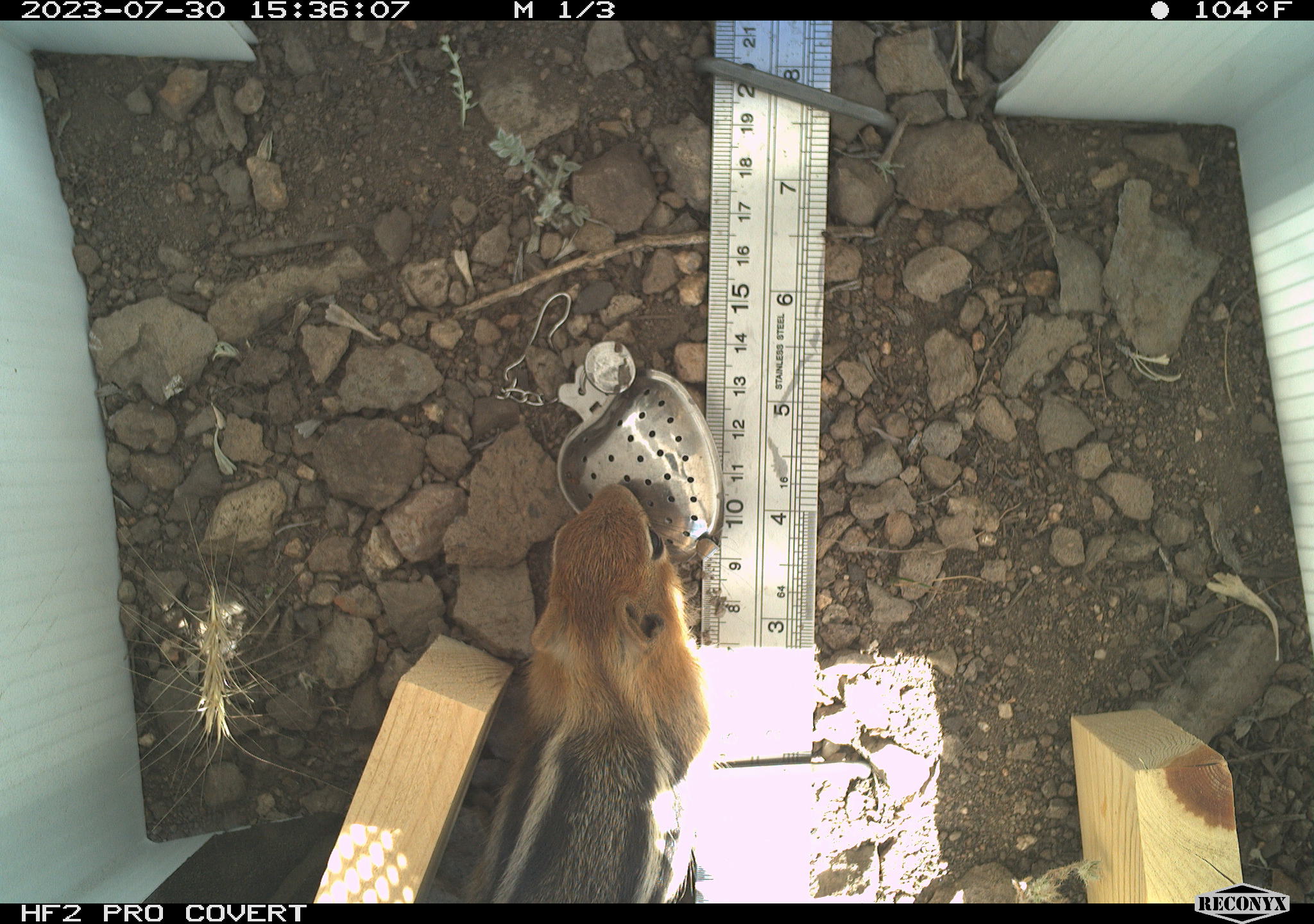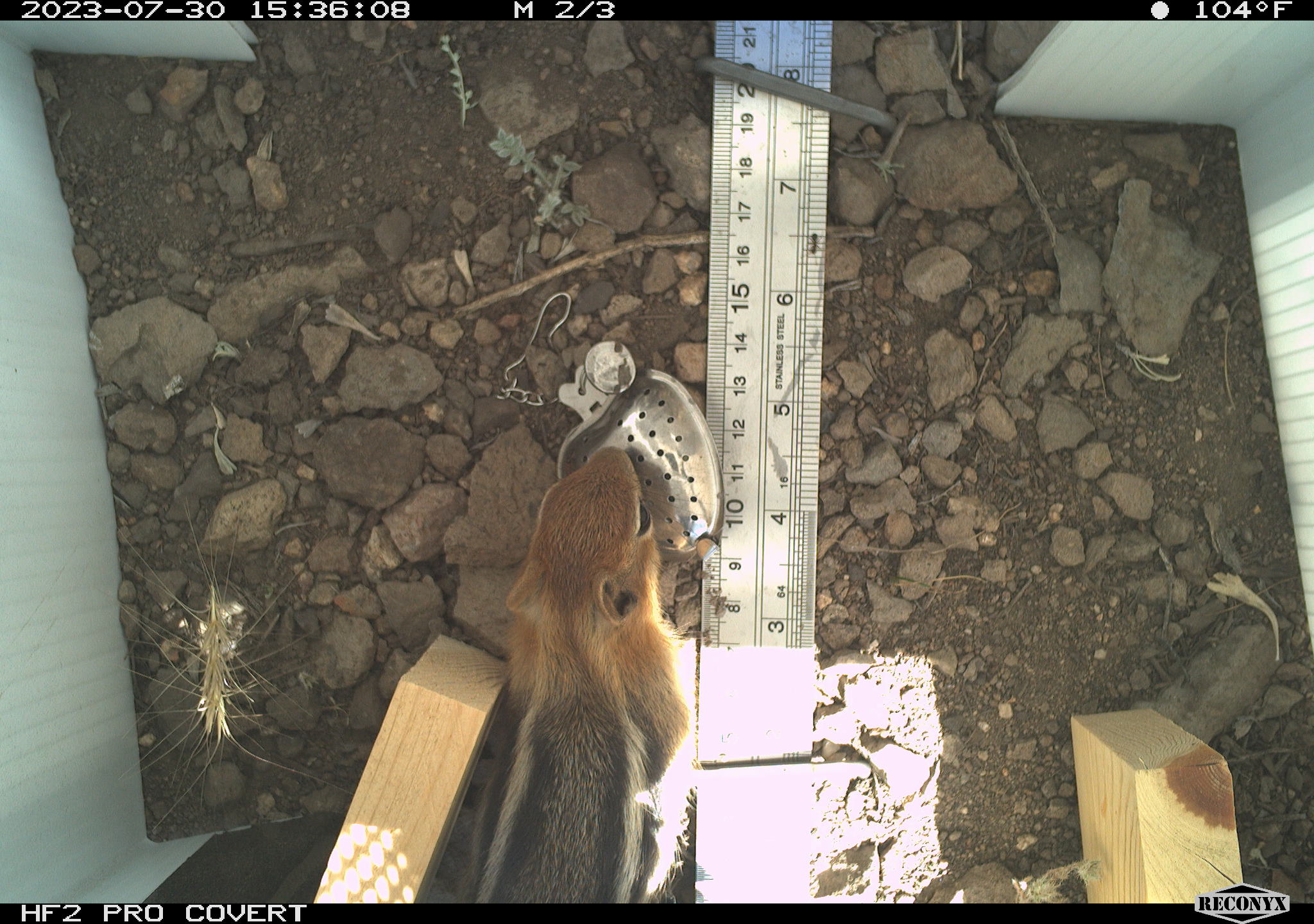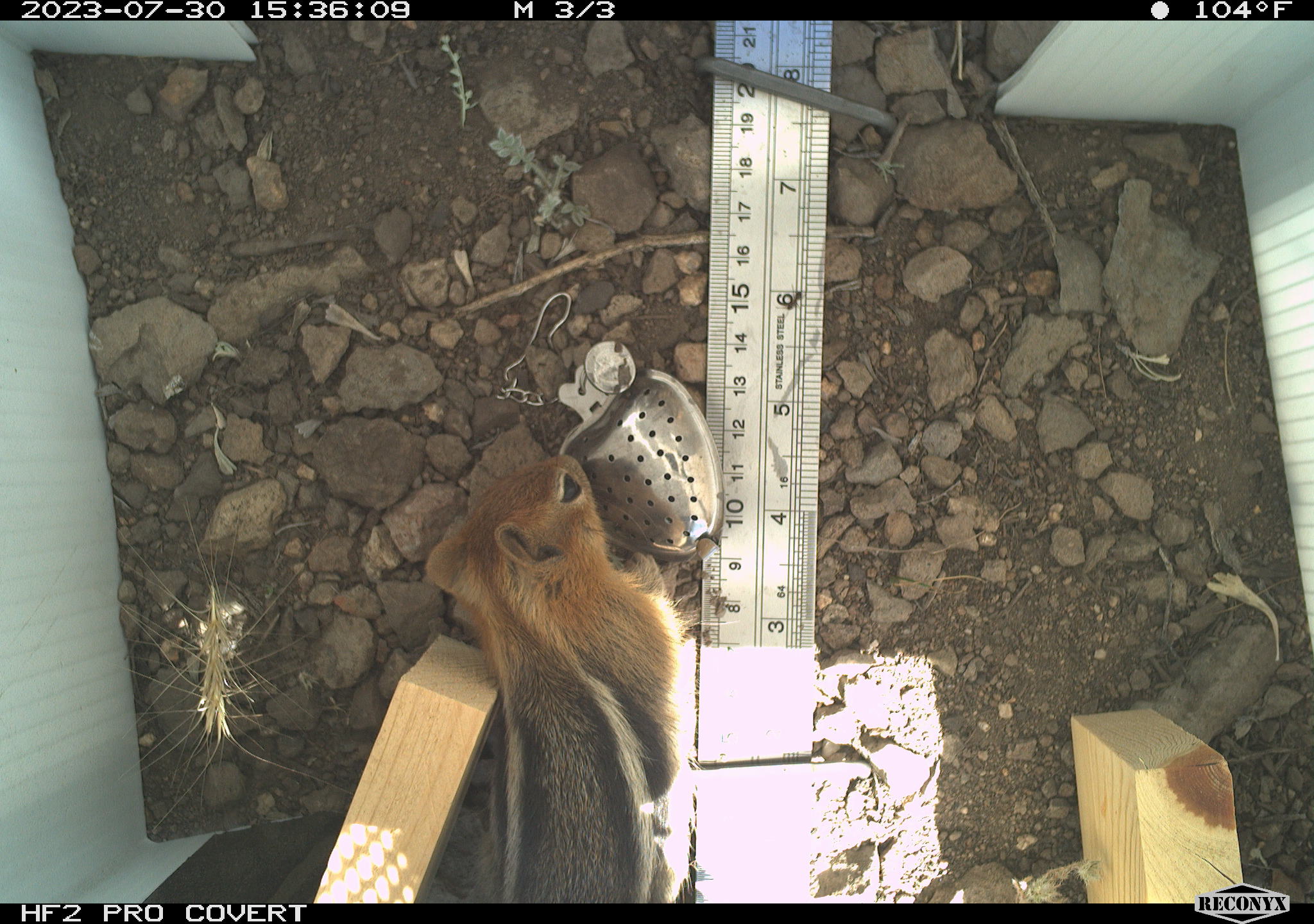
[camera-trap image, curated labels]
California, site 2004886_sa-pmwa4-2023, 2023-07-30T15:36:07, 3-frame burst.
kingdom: Animalia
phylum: Chordata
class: Mammalia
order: Rodentia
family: Sciuridae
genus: Callospermophilus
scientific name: Callospermophilus lateralis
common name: golden mantled ground squirrel